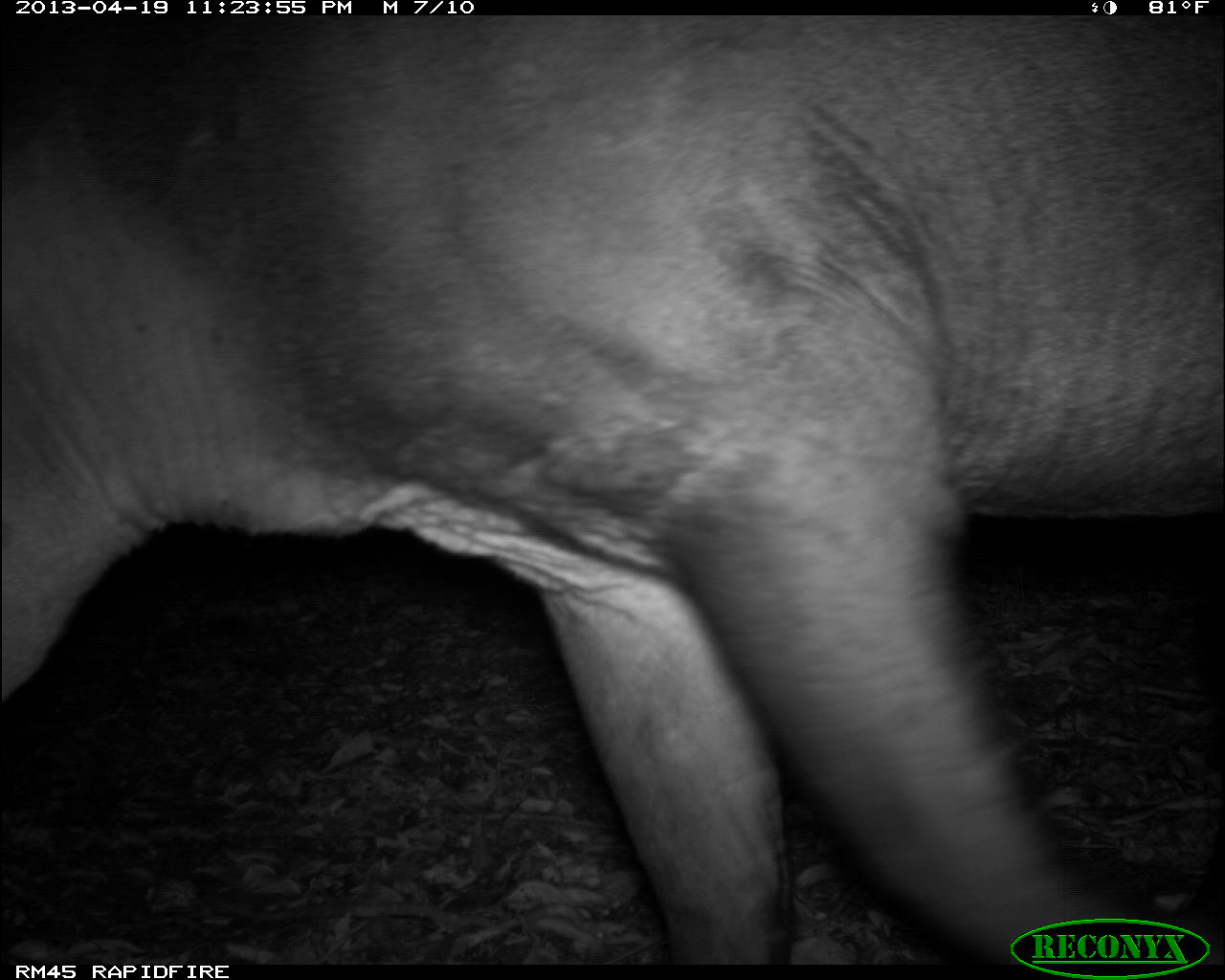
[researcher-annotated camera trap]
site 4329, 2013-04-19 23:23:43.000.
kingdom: Animalia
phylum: Chordata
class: Mammalia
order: Perissodactyla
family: Tapiridae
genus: Tapirus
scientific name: Tapirus bairdii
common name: baird's tapir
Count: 1.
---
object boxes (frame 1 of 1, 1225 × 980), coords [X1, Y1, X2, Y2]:
tapirus bairdii: [0, 11, 1225, 964]